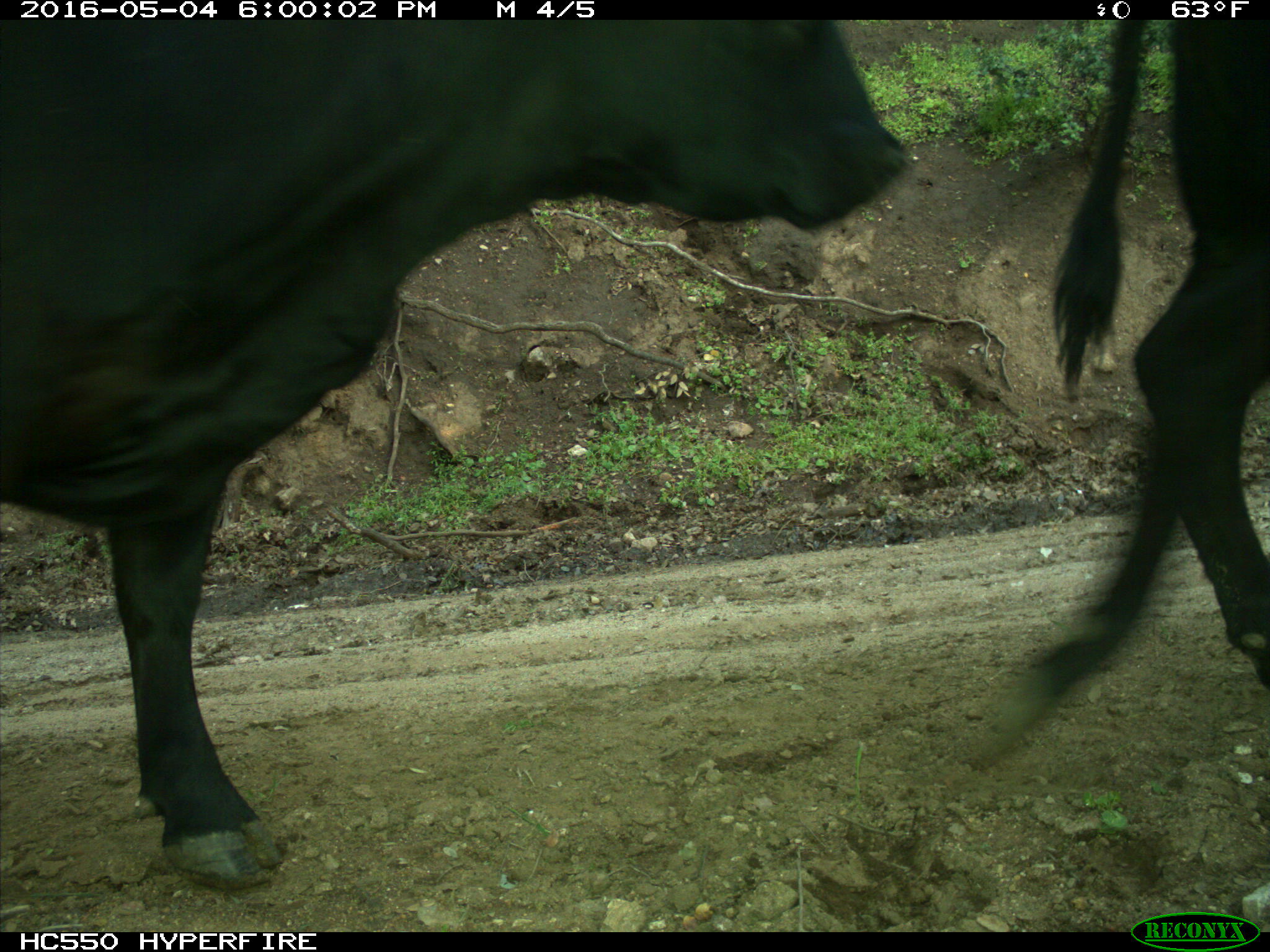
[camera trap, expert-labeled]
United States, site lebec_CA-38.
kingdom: Animalia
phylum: Chordata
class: Mammalia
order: Artiodactyla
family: Bovidae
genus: Bos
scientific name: Bos taurus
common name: domestic cow